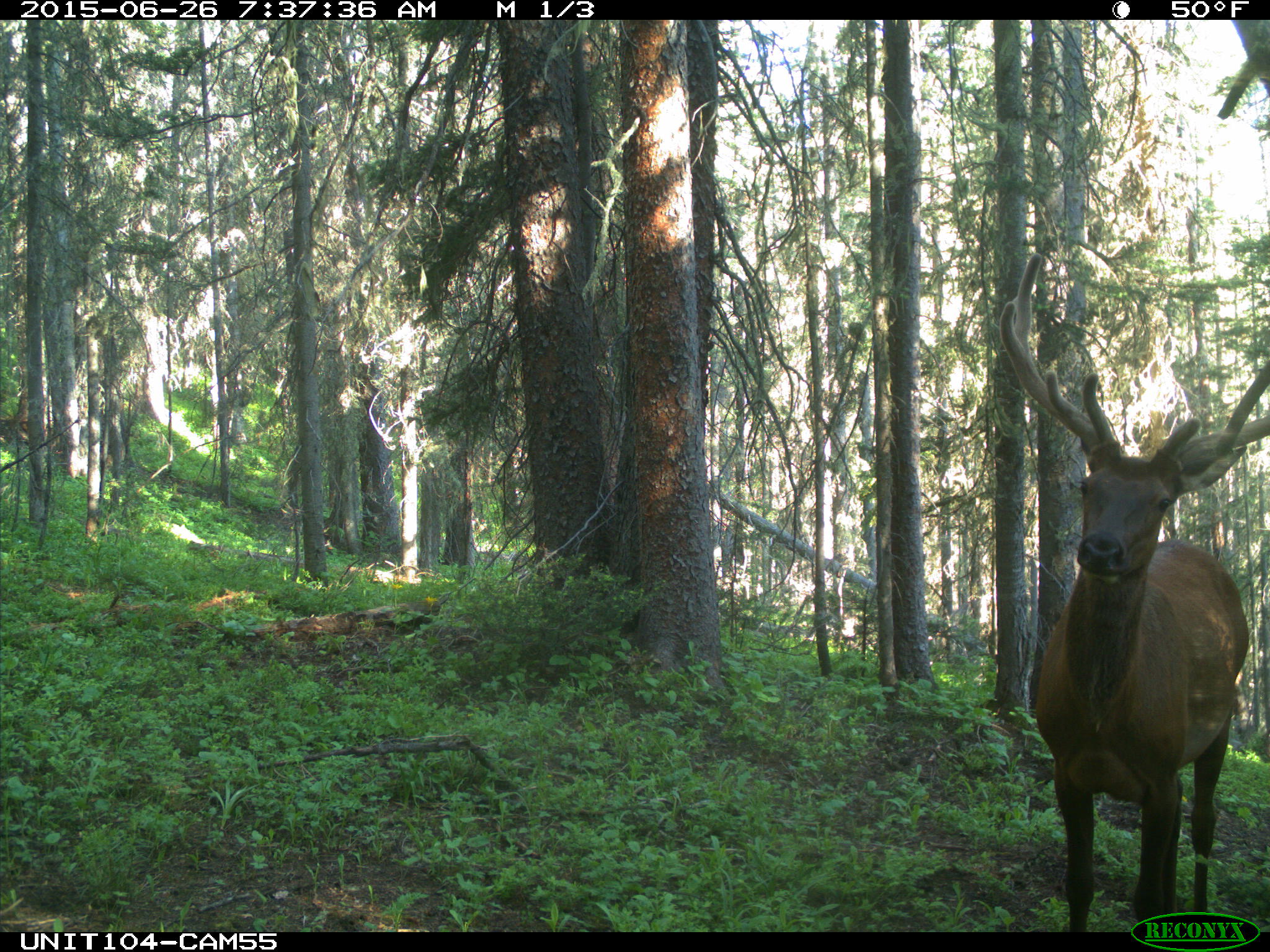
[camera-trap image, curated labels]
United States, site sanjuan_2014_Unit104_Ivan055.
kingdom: Animalia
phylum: Chordata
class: Mammalia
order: Artiodactyla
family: Cervidae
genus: Cervus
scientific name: Cervus elaphus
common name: red deer